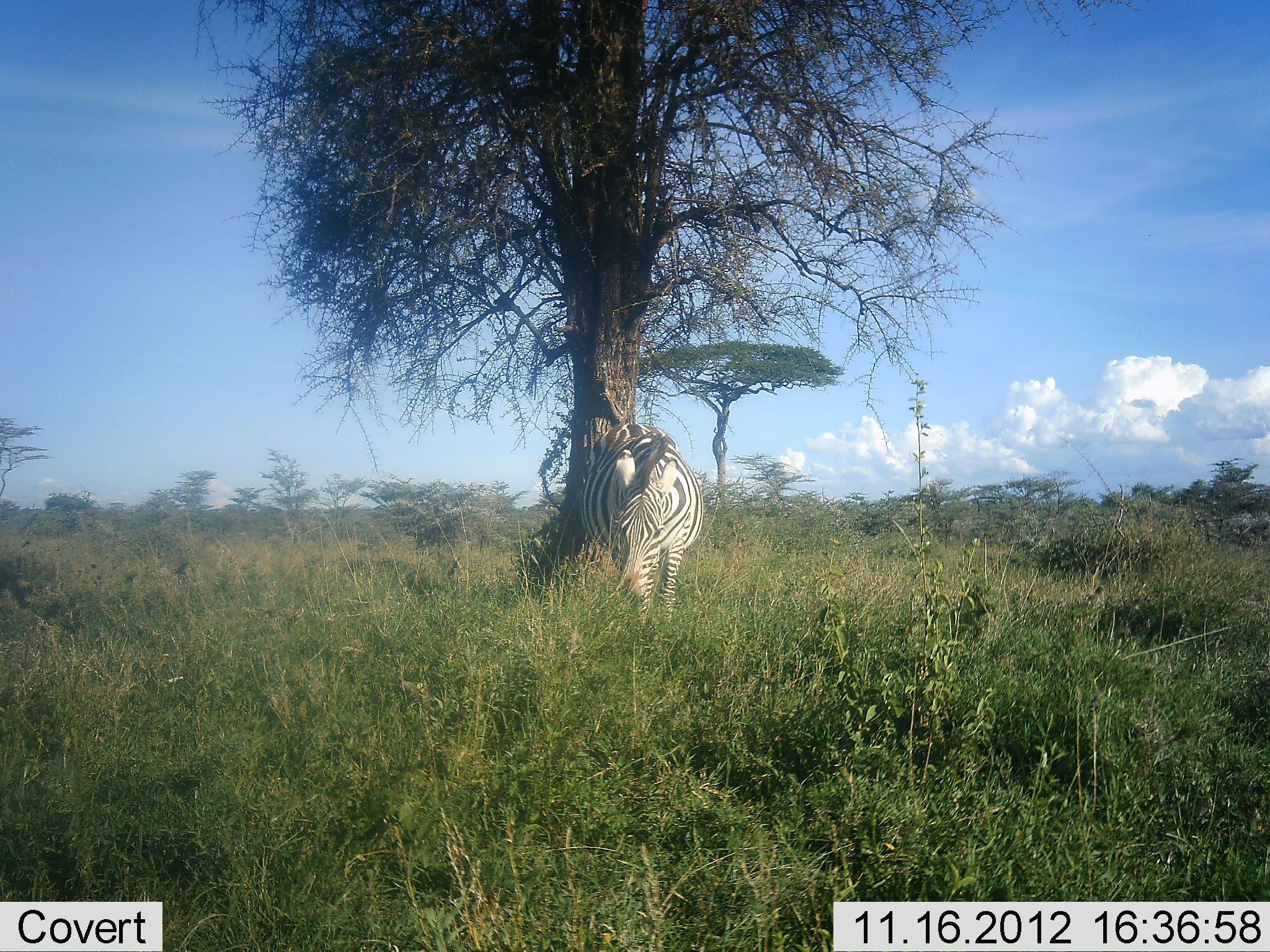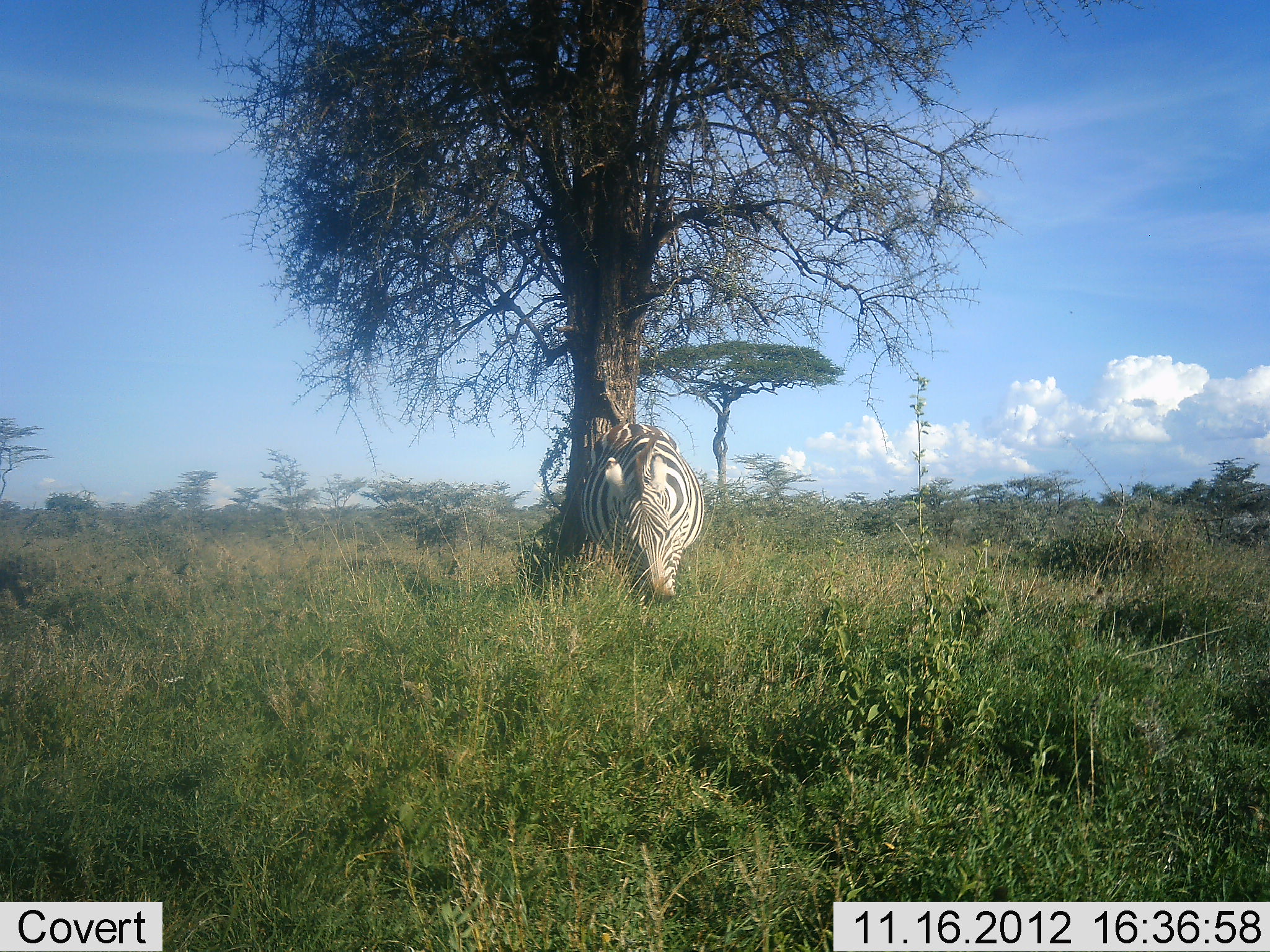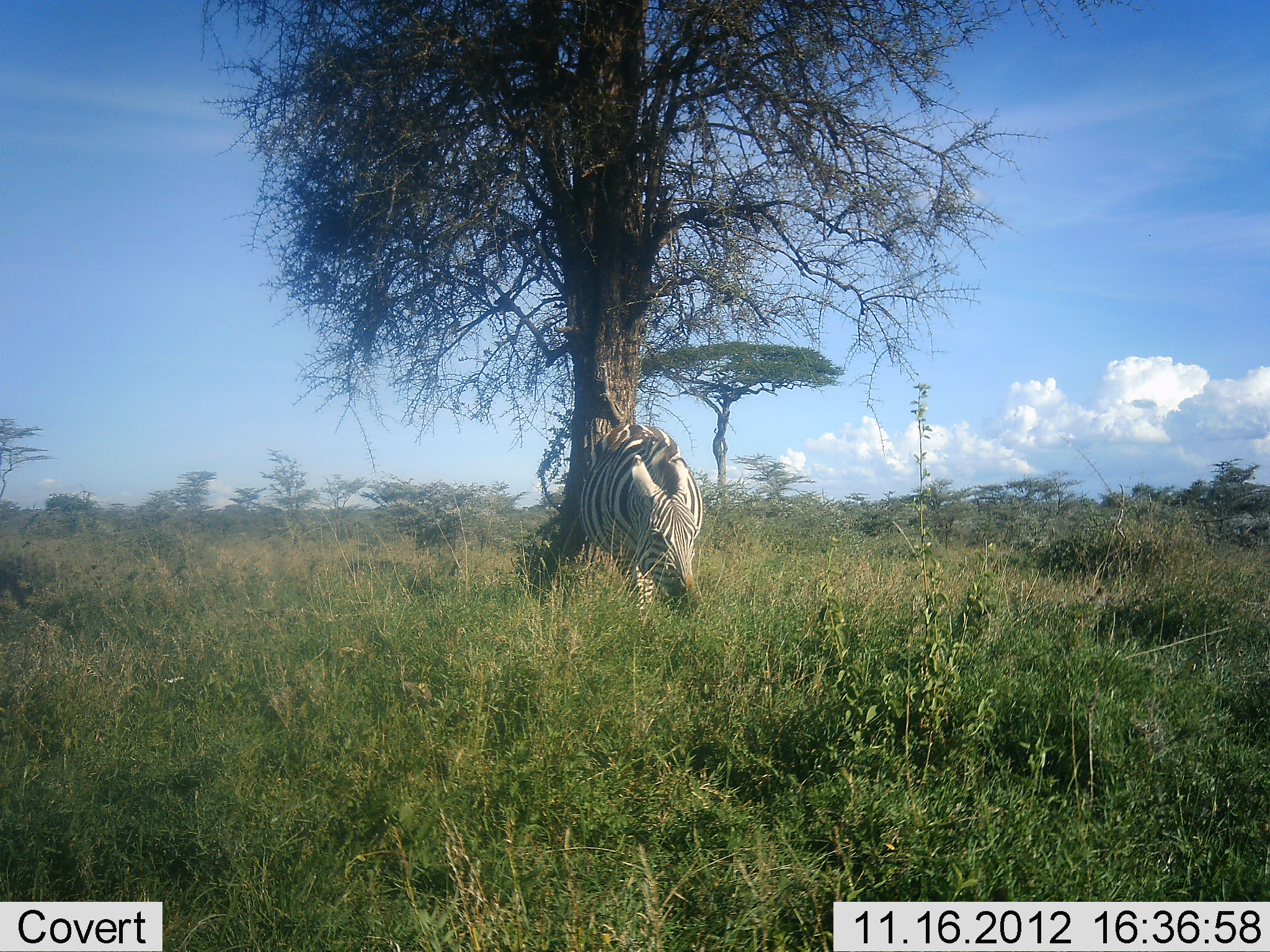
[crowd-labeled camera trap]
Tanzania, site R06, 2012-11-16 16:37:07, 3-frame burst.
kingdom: Animalia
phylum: Chordata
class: Mammalia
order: Perissodactyla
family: Equidae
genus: Equus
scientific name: Equus quagga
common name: plains zebra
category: zebra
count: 1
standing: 40%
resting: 0%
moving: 0%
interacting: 10%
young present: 0%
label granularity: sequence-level